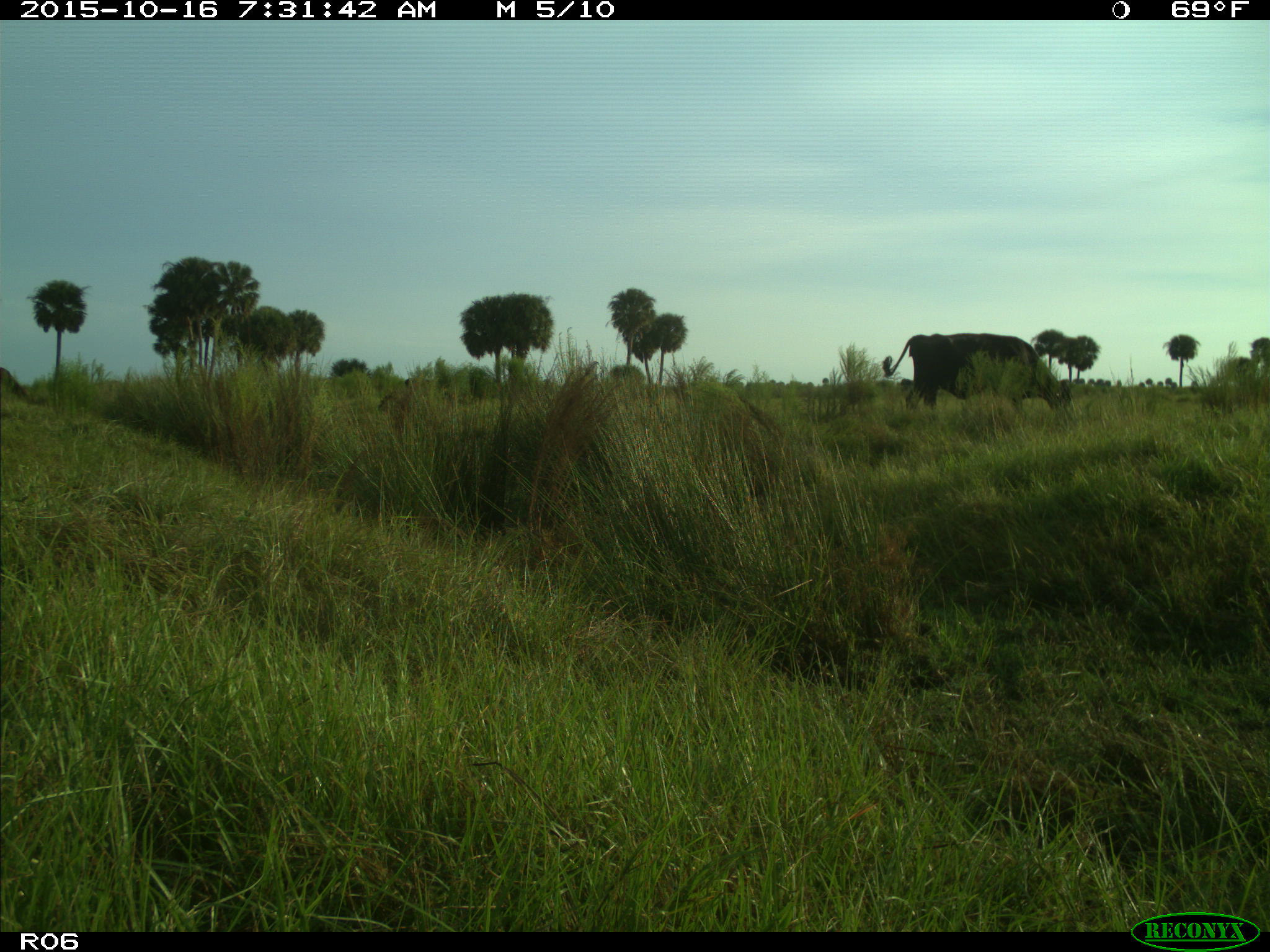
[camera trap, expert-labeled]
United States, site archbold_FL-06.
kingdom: Animalia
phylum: Chordata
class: Mammalia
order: Artiodactyla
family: Bovidae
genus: Bos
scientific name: Bos taurus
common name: domestic cow